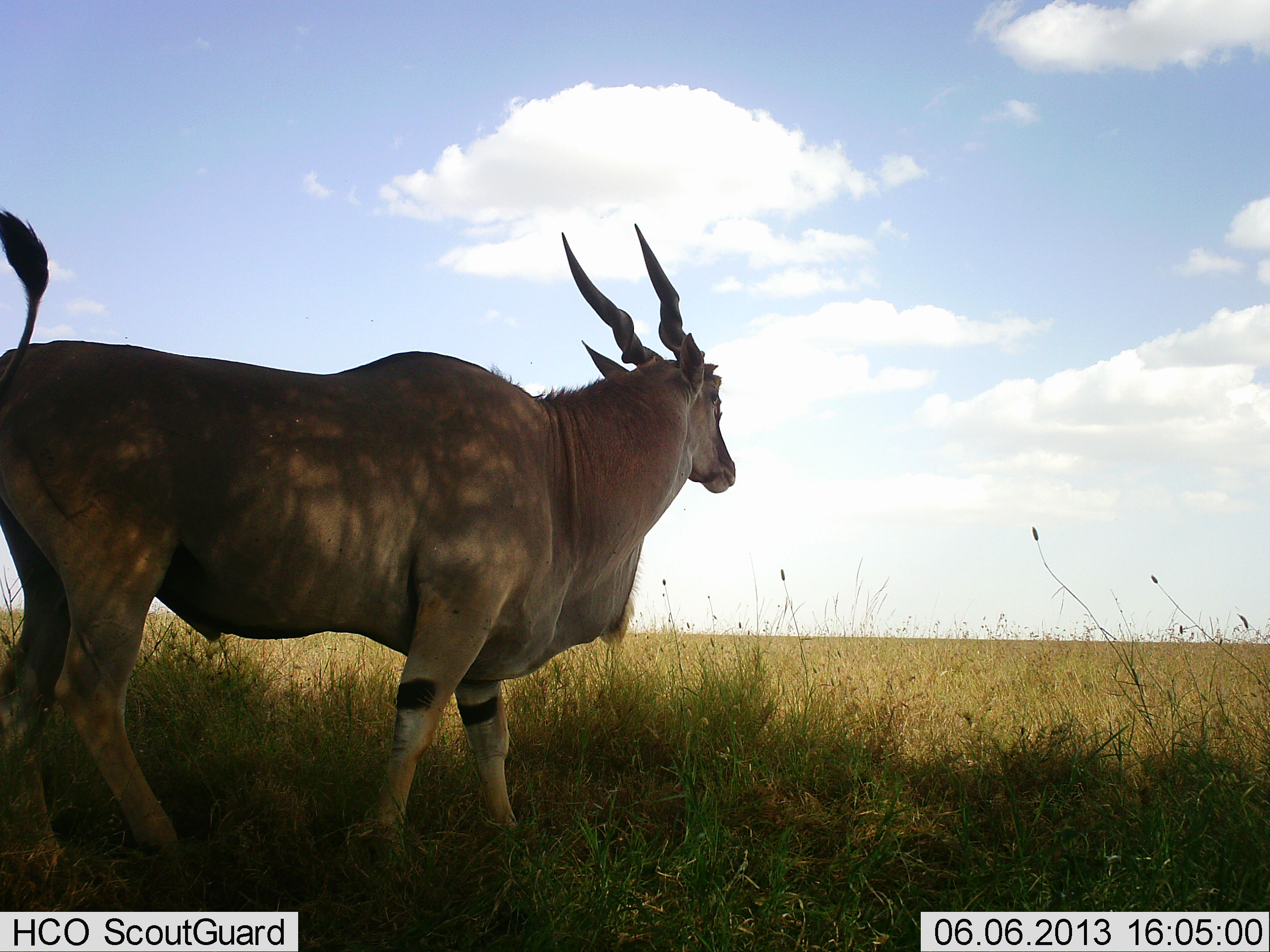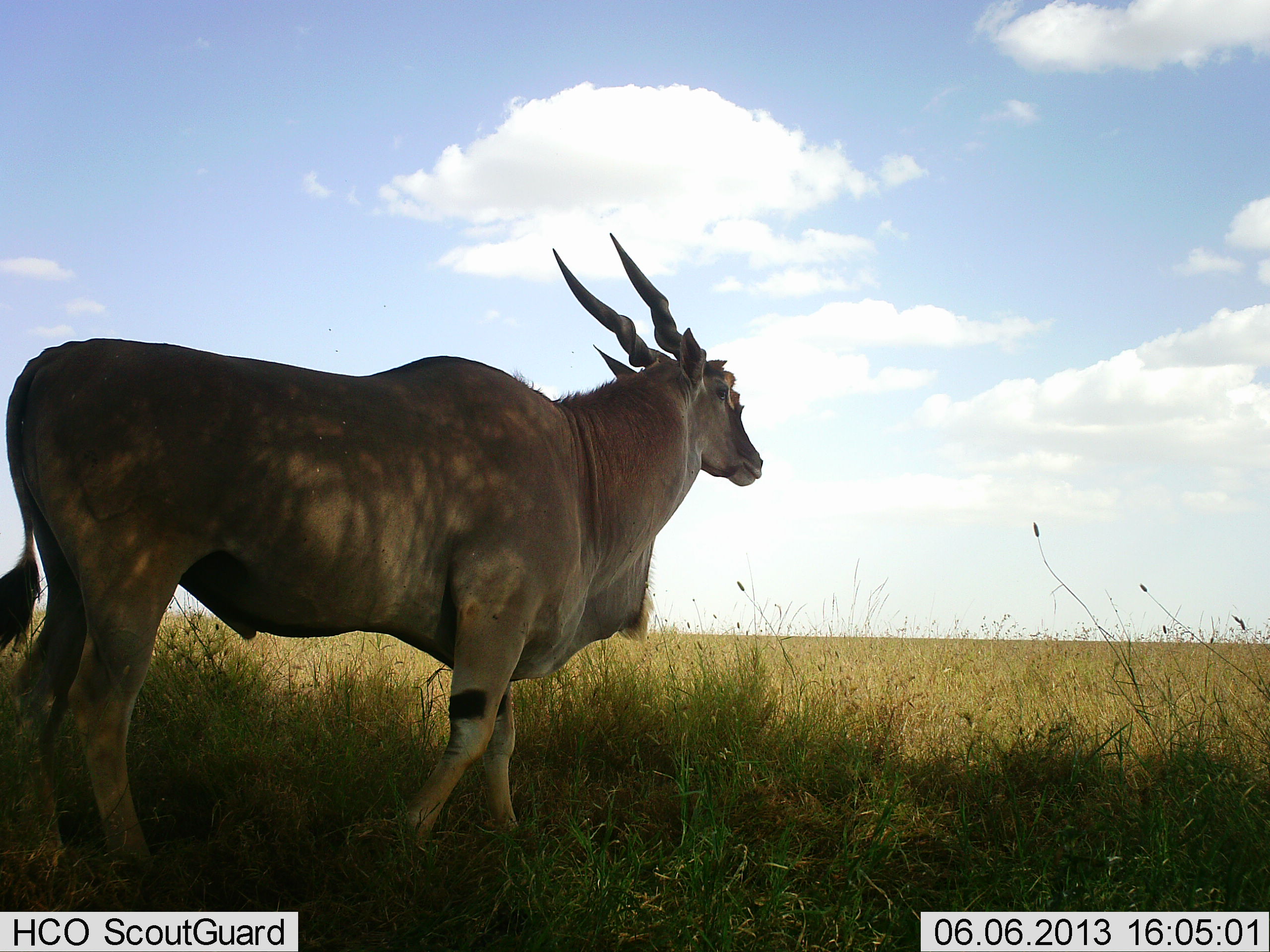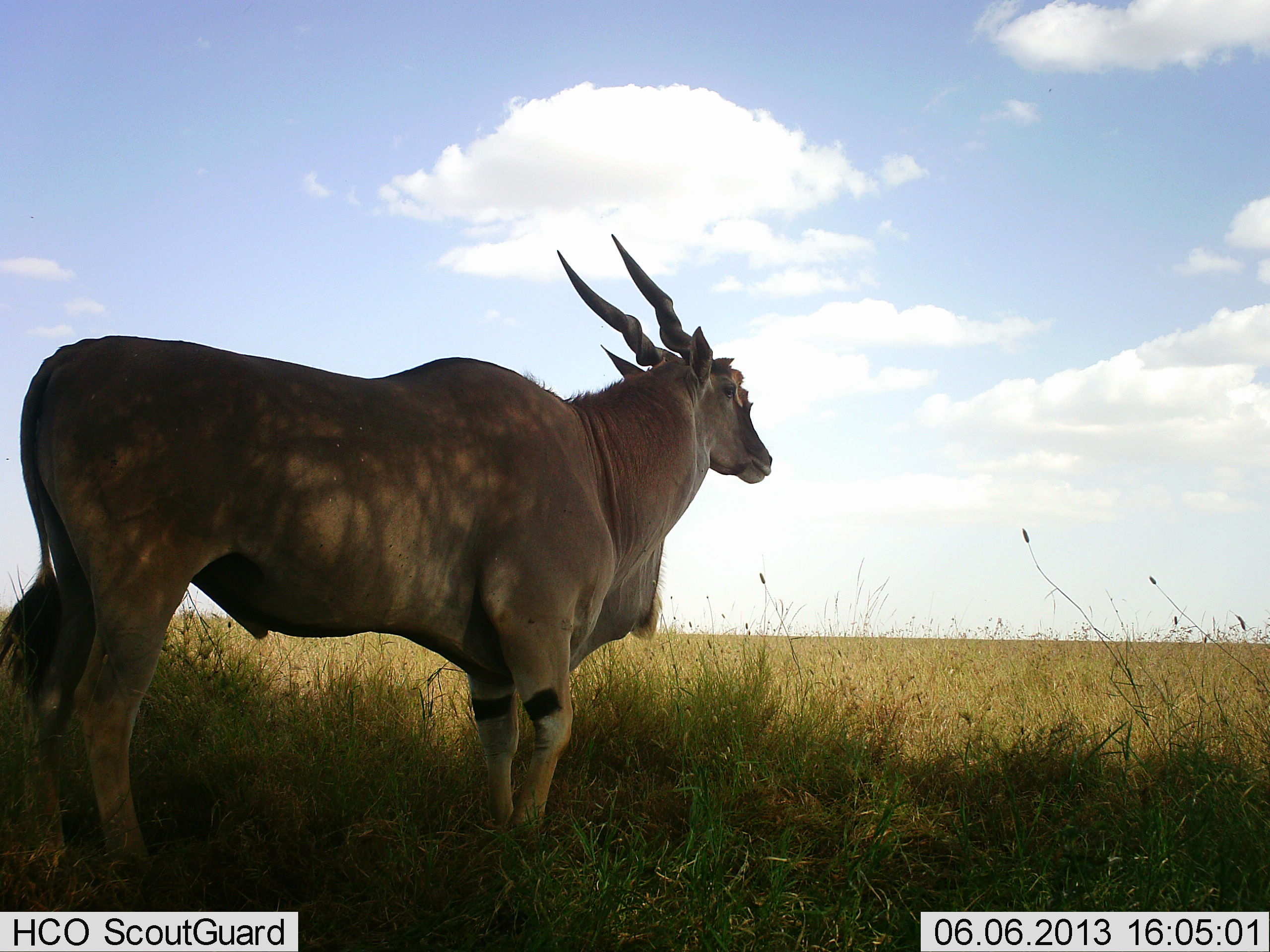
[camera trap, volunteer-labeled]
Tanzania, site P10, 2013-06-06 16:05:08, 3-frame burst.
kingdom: Animalia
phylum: Chordata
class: Mammalia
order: Artiodactyla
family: Bovidae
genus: Tragelaphus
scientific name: Tragelaphus oryx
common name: eland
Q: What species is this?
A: Eland (Tragelaphus oryx).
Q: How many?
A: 1.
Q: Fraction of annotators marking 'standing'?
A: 80%.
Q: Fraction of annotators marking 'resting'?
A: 0%.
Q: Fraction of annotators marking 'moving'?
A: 30%.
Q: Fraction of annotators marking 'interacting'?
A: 0%.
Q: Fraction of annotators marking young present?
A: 0%.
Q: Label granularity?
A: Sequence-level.